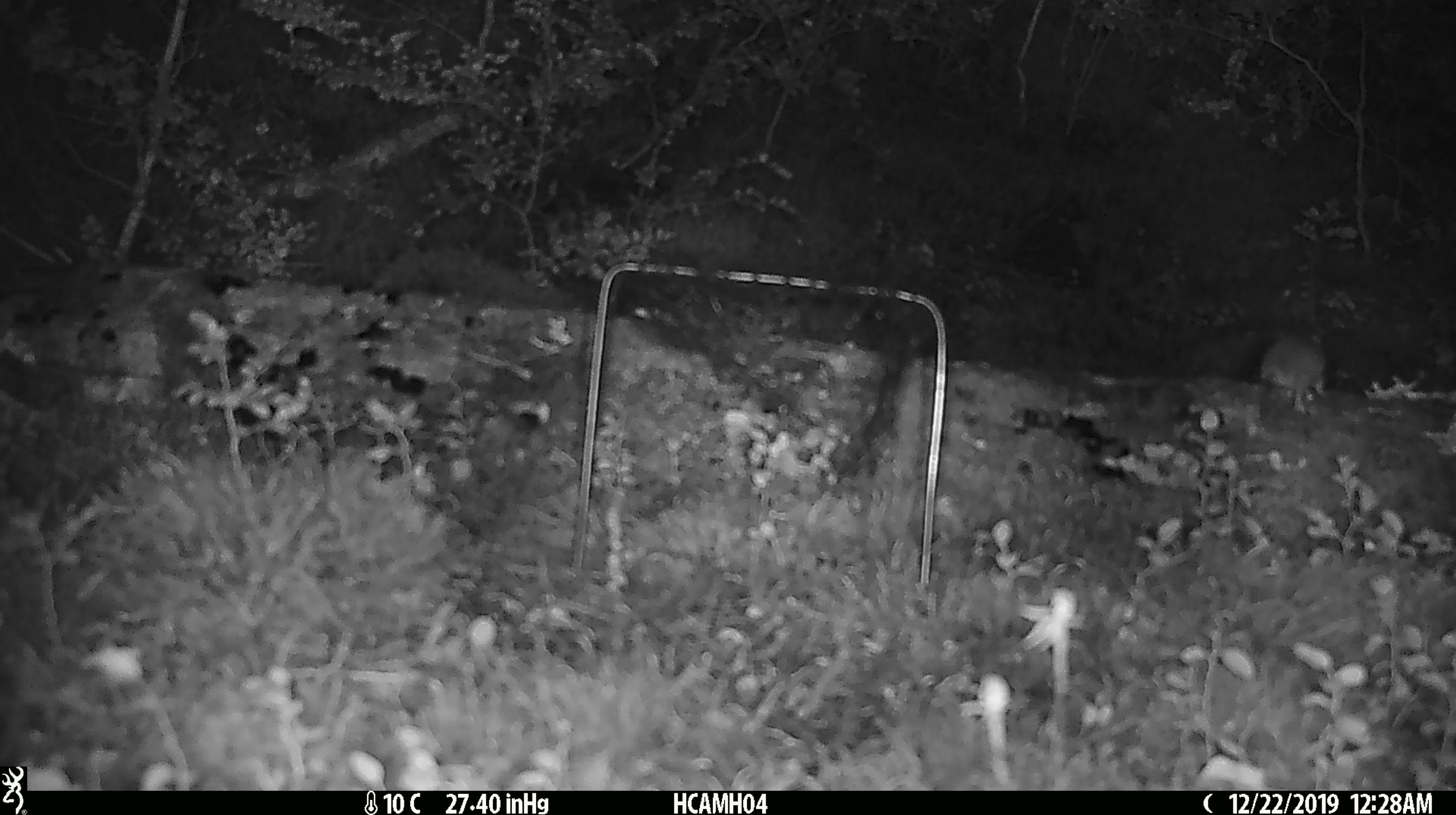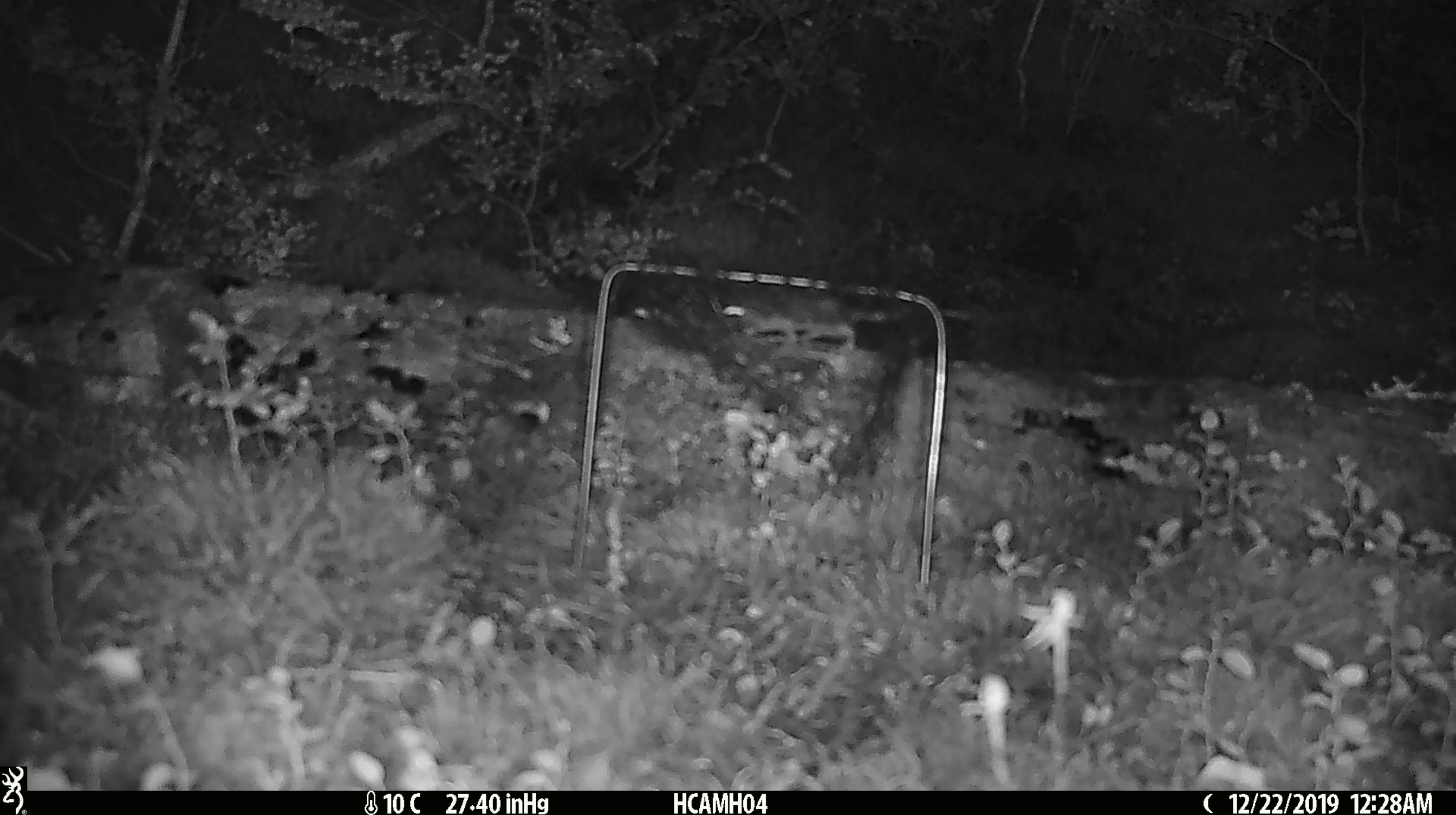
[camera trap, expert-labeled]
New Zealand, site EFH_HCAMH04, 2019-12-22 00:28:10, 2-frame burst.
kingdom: Animalia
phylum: Chordata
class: Mammalia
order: Rodentia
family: Muridae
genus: Mus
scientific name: Mus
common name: mouse